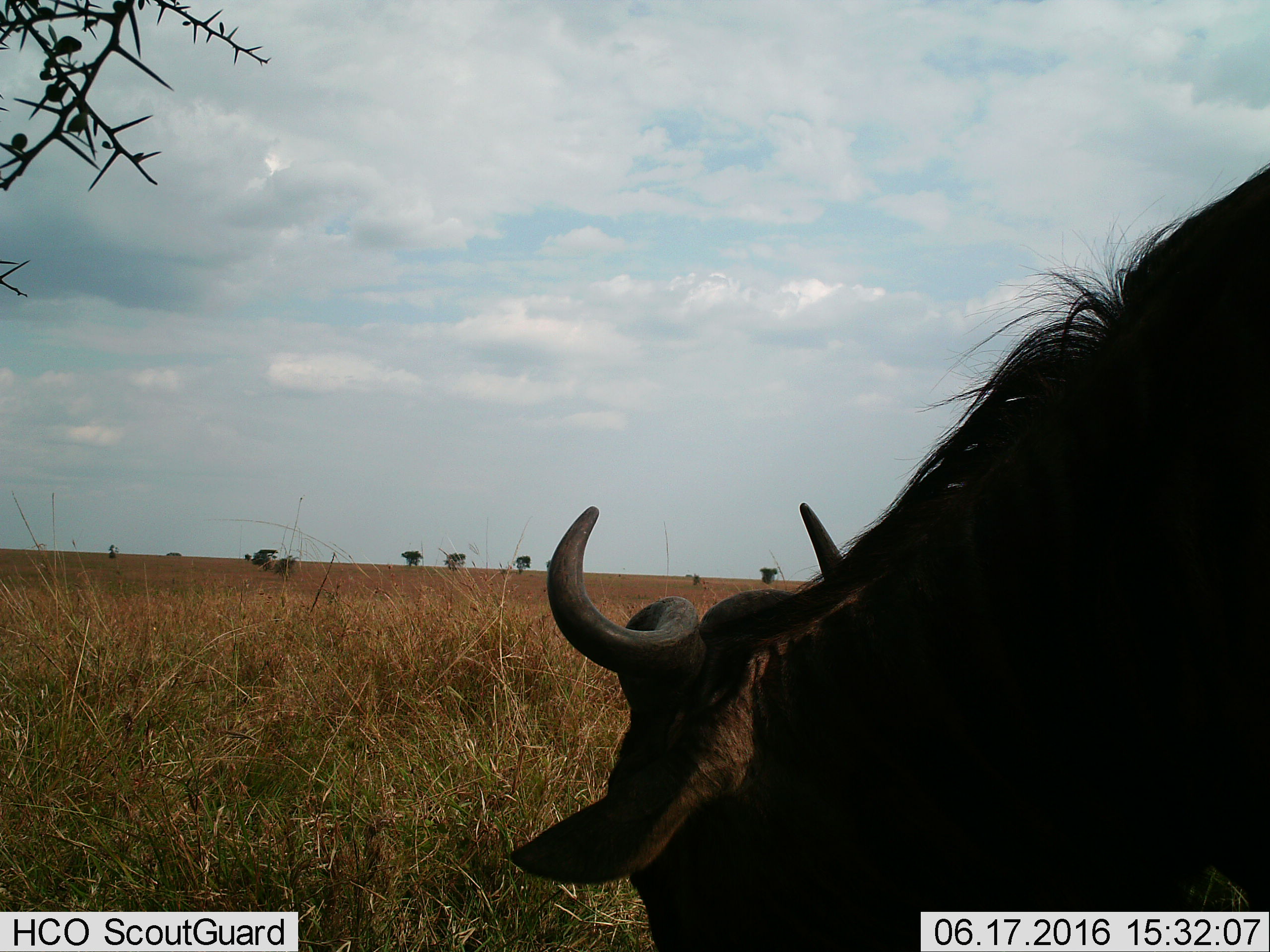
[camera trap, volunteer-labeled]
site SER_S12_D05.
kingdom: Animalia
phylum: Chordata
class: Mammalia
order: Artiodactyla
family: Bovidae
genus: Connochaetes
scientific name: Connochaetes taurinus taurinus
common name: blue wildebeest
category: wildebeestblue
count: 1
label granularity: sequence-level